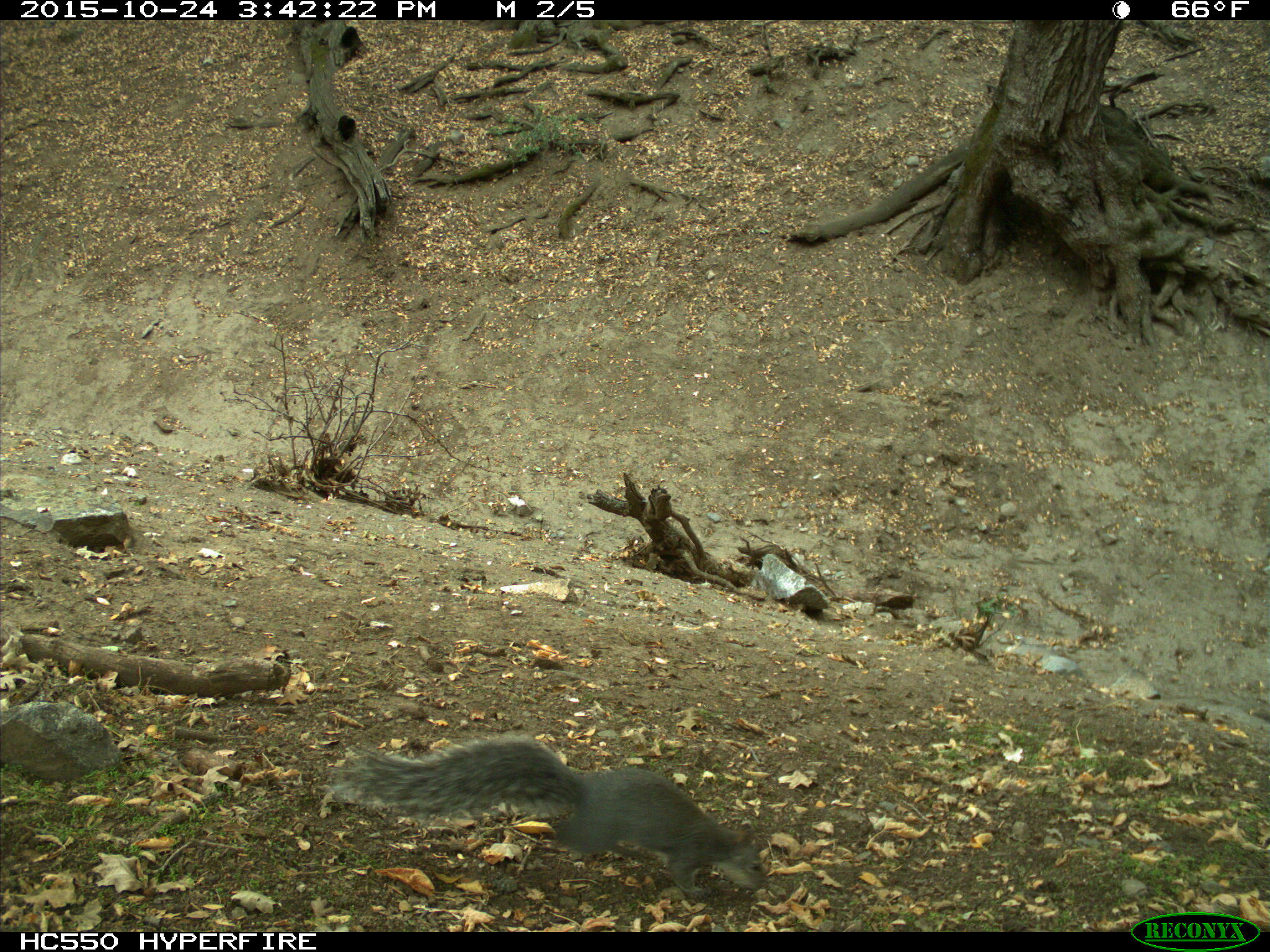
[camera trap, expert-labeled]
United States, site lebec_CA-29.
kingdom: Animalia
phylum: Chordata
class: Mammalia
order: Rodentia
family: Sciuridae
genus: Sciurus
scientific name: Sciurus carolinensis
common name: eastern gray squirrel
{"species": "Sciurus carolinensis (eastern gray squirrel)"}